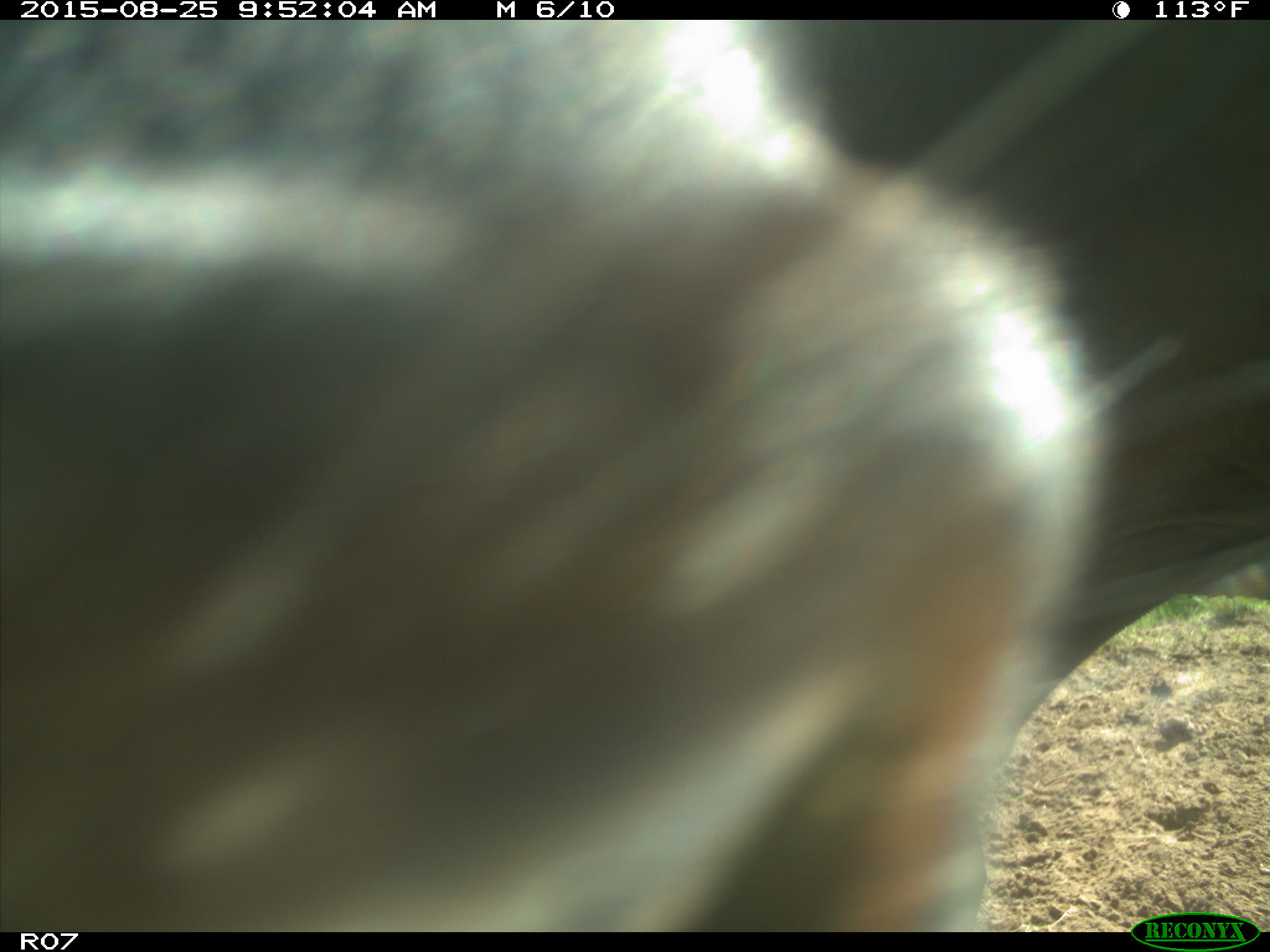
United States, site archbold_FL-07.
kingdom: Animalia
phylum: Chordata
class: Mammalia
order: Artiodactyla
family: Bovidae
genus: Bos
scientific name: Bos taurus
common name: domestic cow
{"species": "Bos taurus (domestic cow)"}